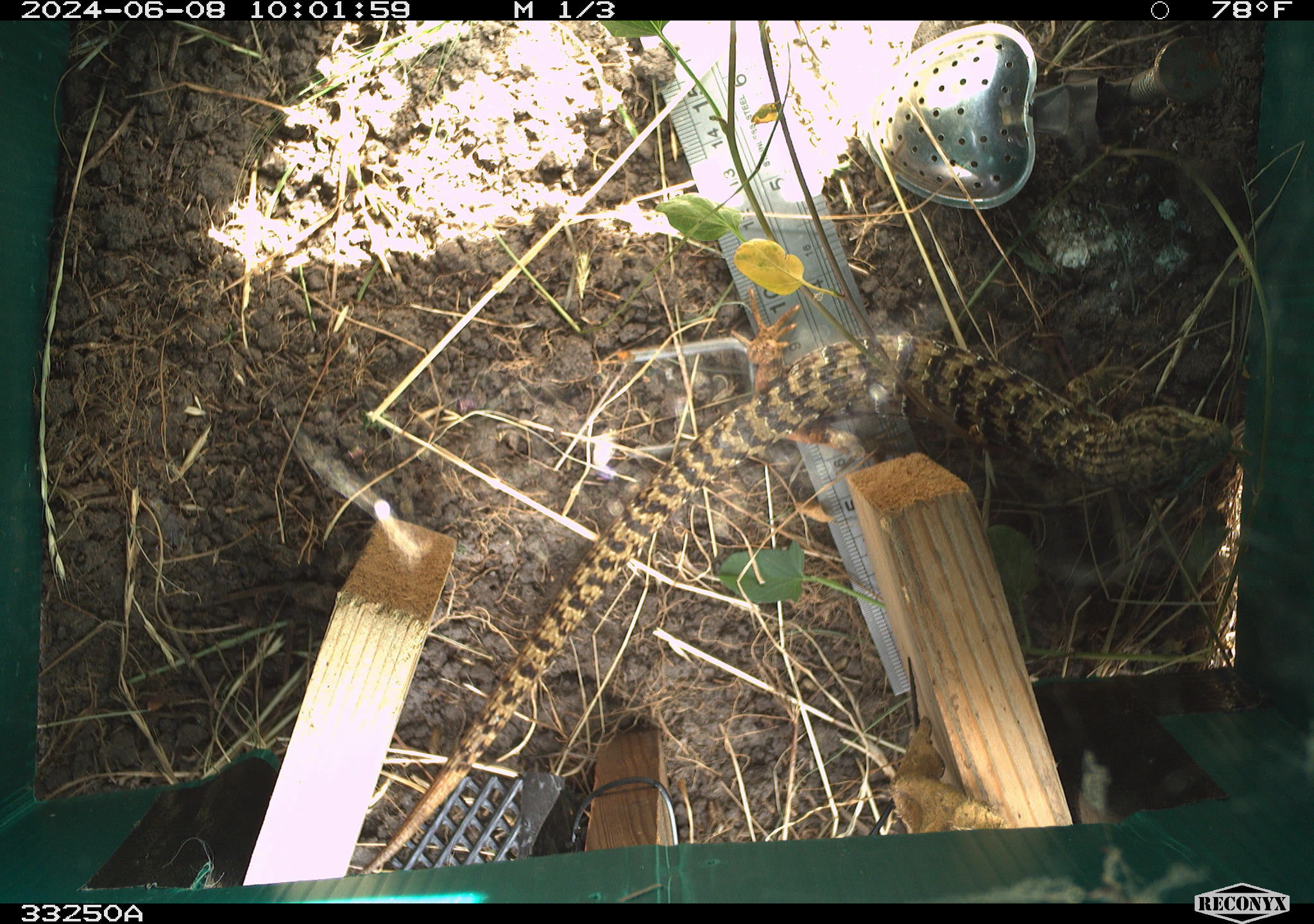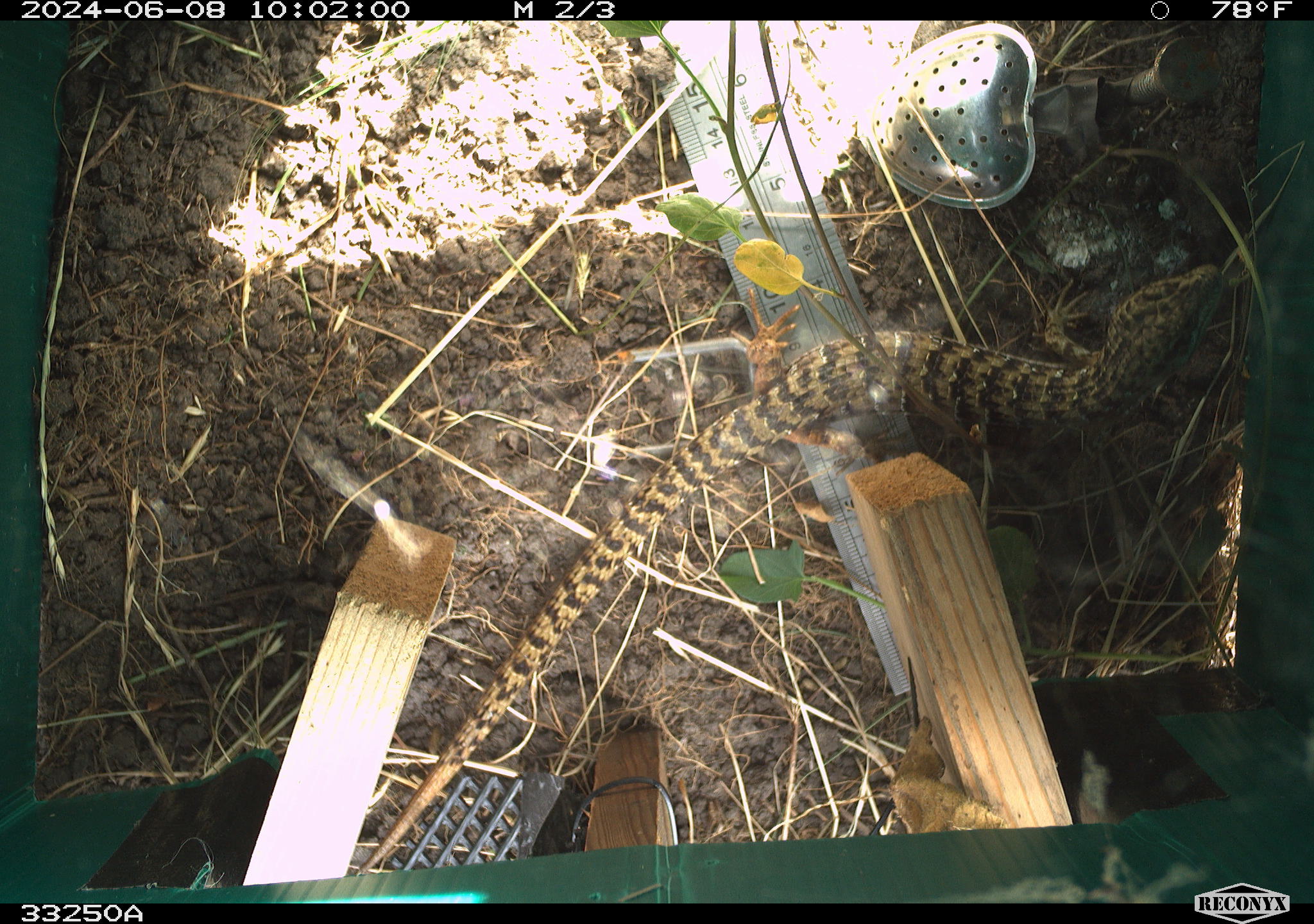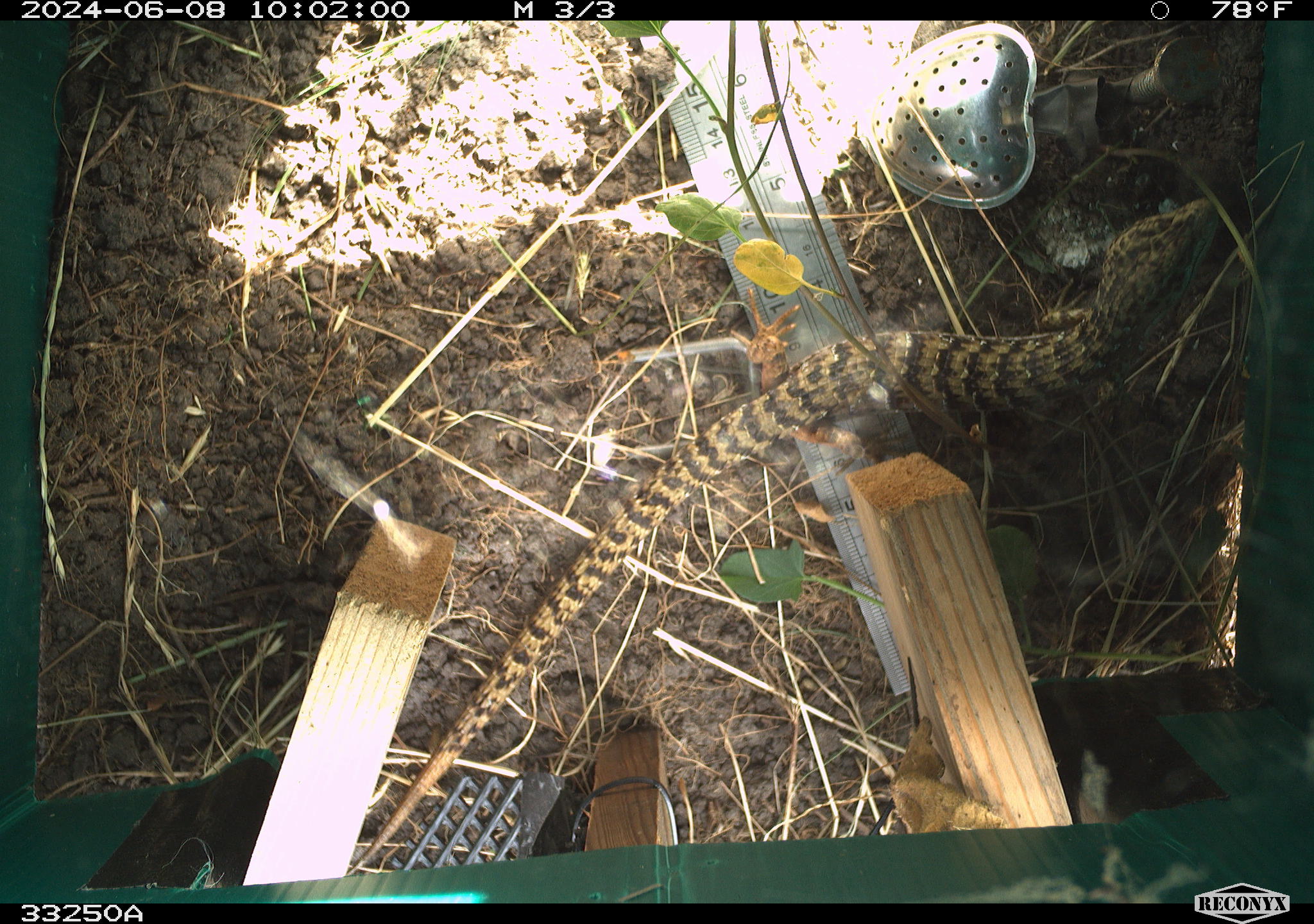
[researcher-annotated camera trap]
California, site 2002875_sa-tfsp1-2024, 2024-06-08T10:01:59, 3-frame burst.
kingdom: Animalia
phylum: Chordata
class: Reptilia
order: Squamata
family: Anguidae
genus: Elgaria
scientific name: Elgaria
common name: alligator lizards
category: elgaria species